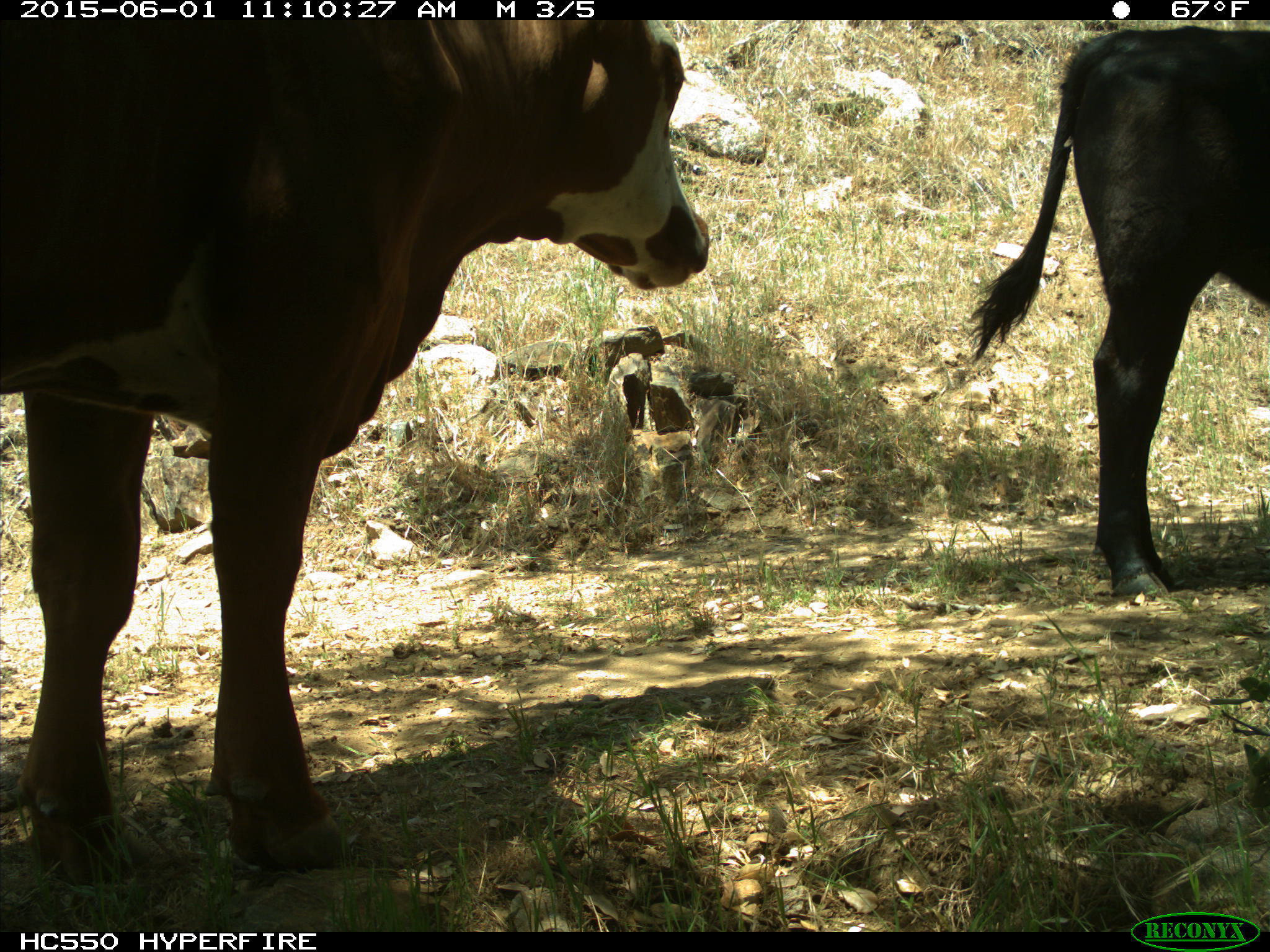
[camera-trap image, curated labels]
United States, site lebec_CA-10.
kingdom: Animalia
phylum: Chordata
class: Mammalia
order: Artiodactyla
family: Bovidae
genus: Bos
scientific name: Bos taurus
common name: domestic cow